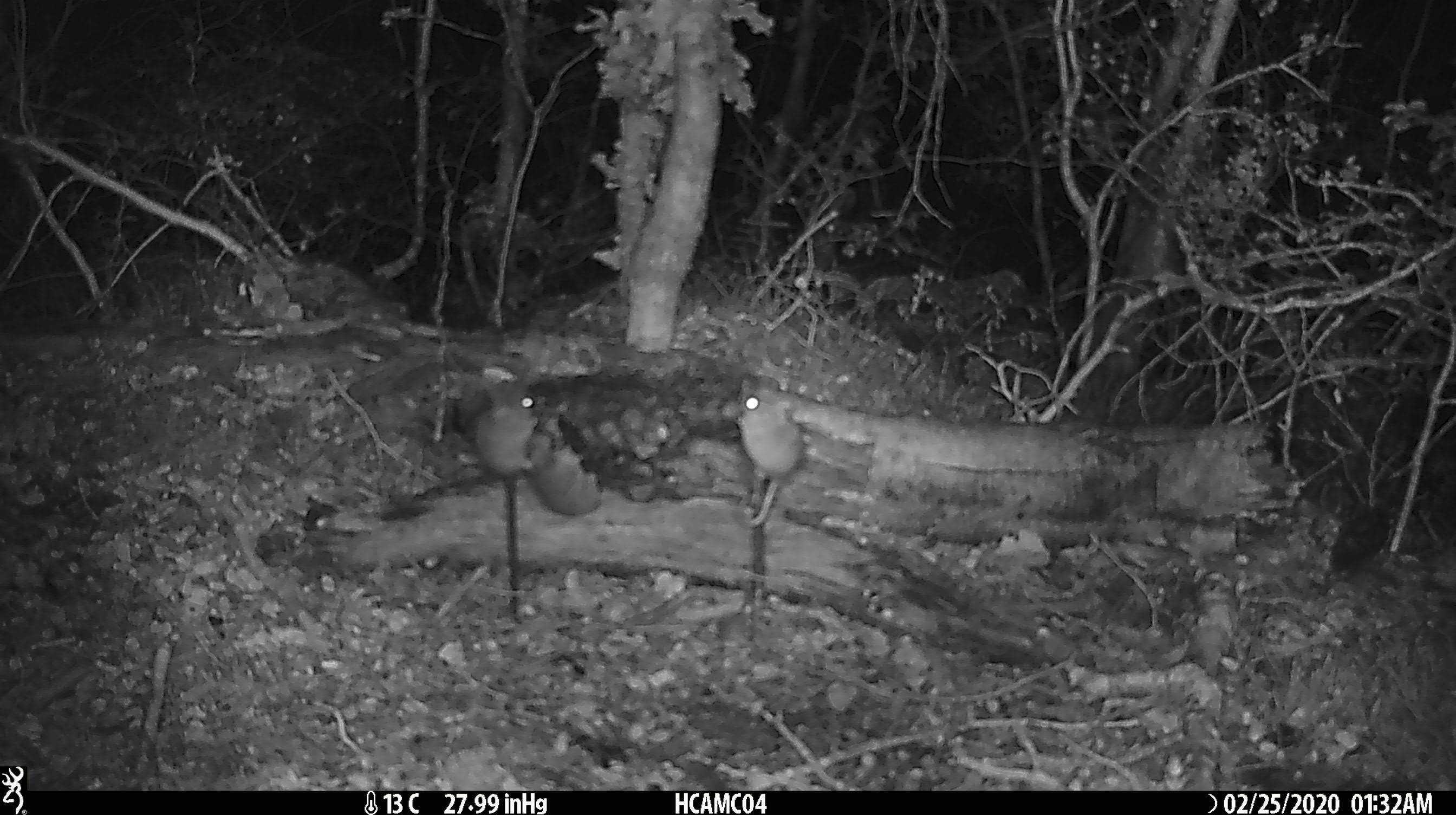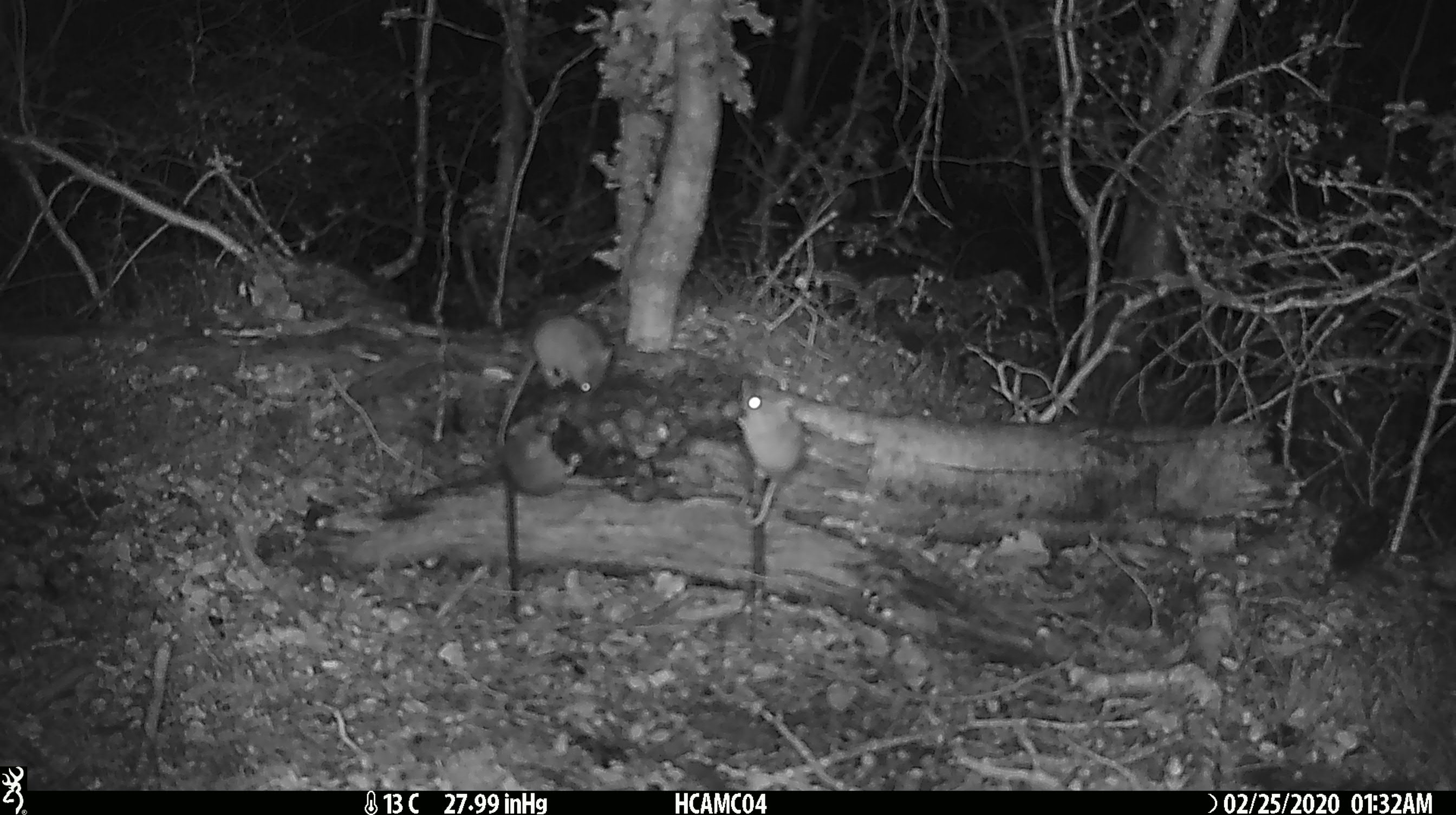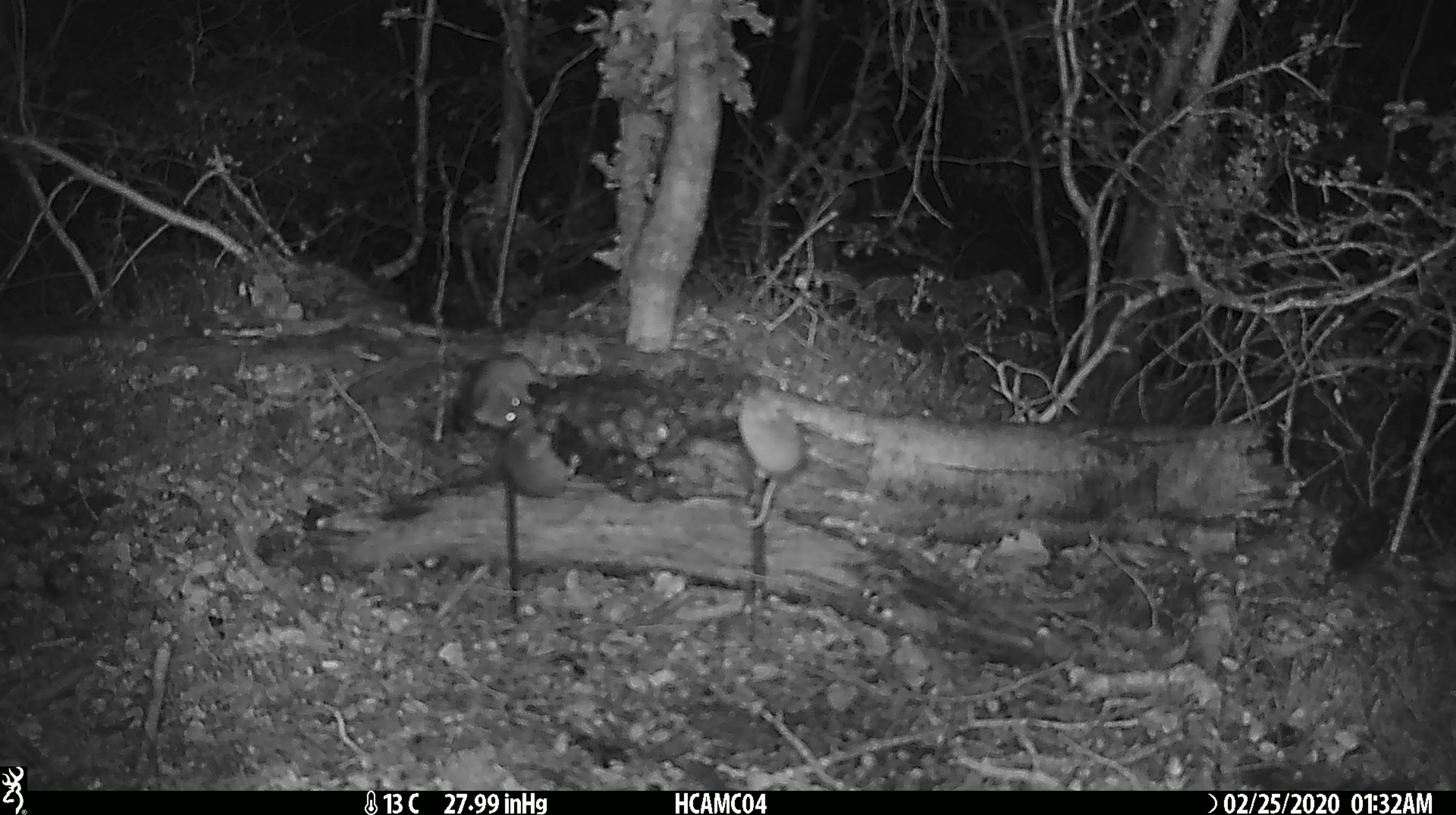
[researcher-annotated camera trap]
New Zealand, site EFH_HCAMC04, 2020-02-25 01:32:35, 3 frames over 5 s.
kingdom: Animalia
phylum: Chordata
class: Mammalia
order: Rodentia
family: Muridae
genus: Mus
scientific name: Mus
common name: mouse